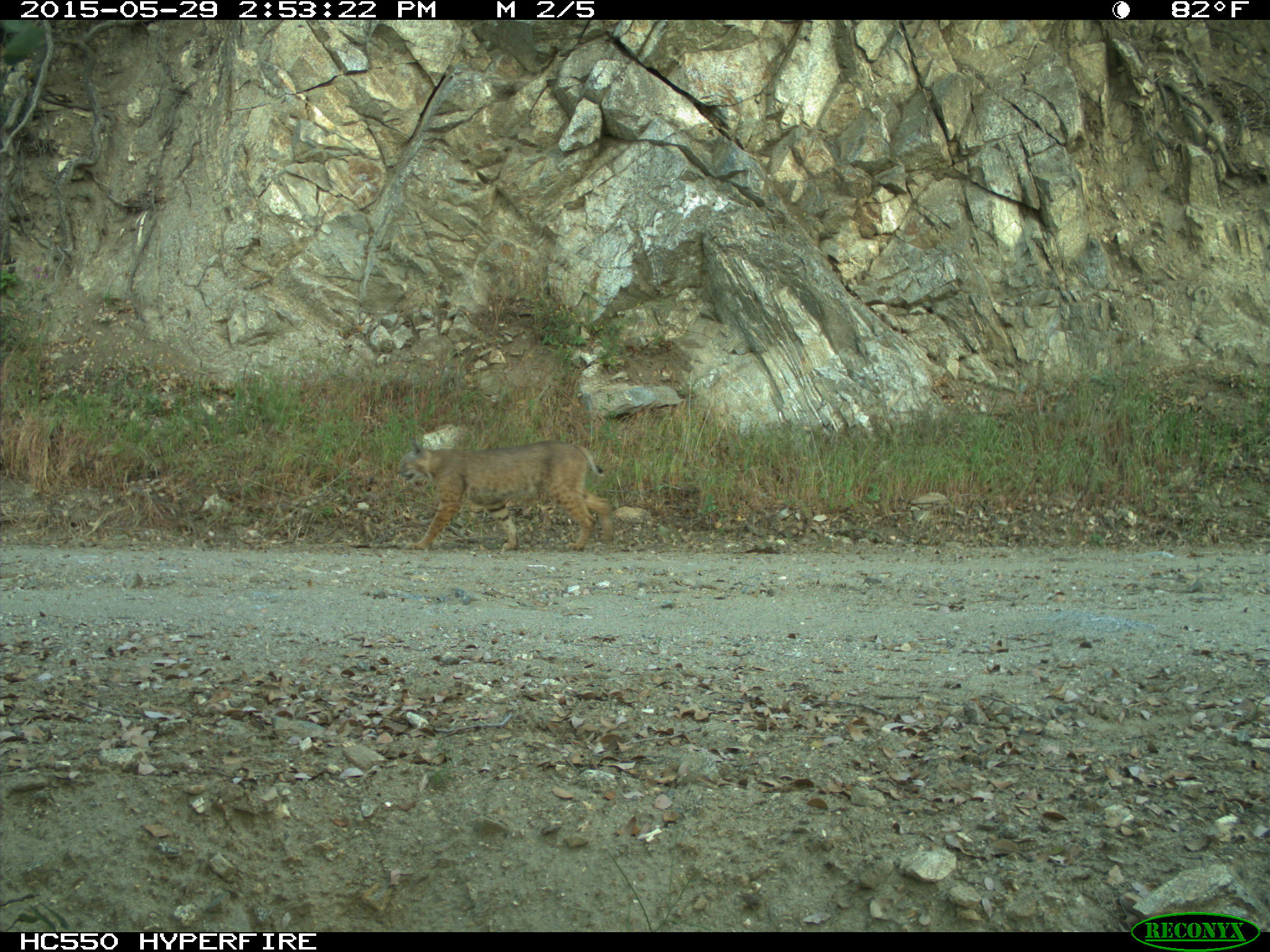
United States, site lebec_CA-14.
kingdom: Animalia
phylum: Chordata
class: Mammalia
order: Carnivora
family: Felidae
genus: Lynx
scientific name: Lynx rufus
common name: bobcat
Lynx rufus (bobcat).